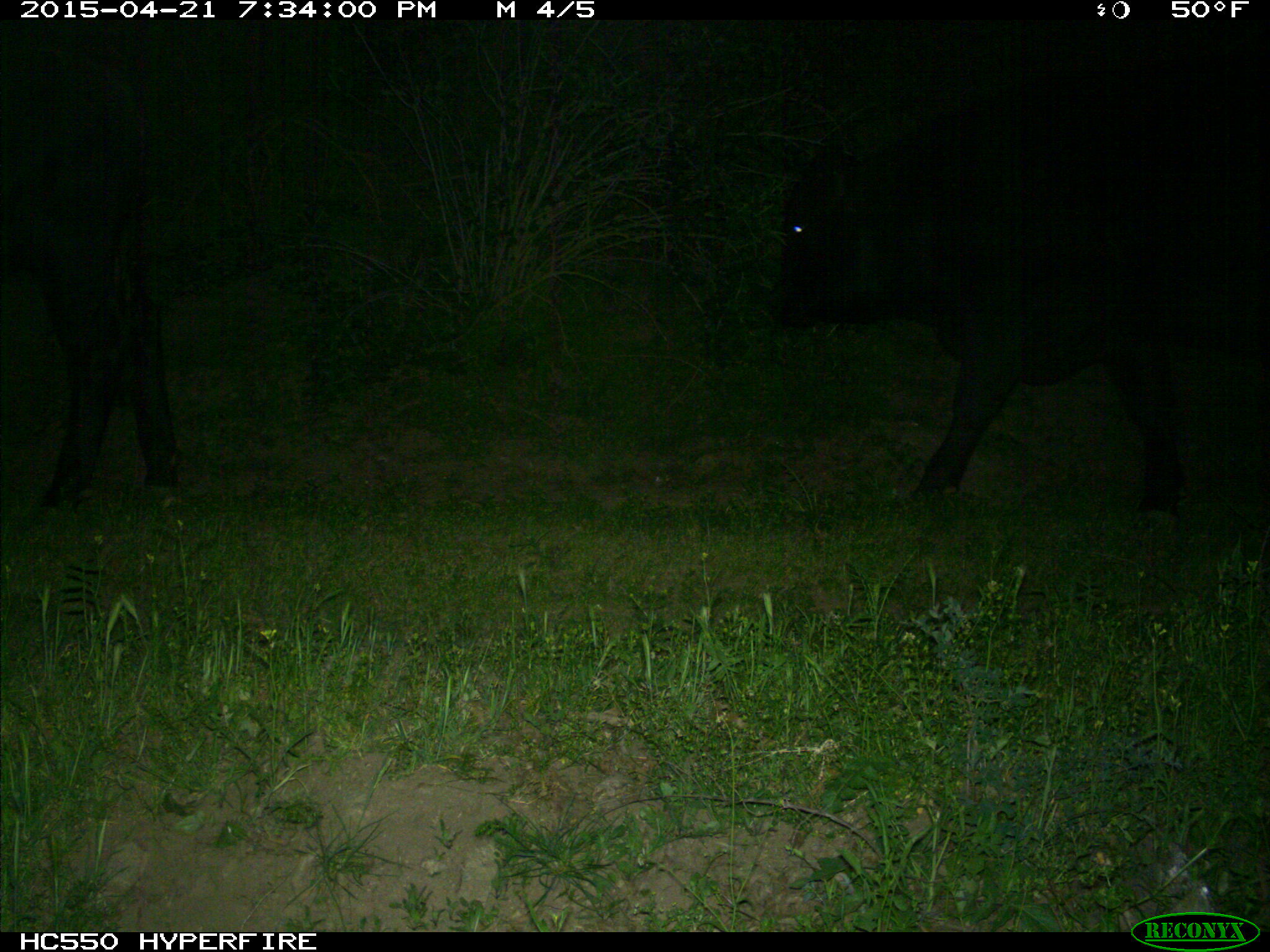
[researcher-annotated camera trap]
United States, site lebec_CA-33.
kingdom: Animalia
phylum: Chordata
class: Mammalia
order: Artiodactyla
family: Bovidae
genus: Bos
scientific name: Bos taurus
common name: domestic cow